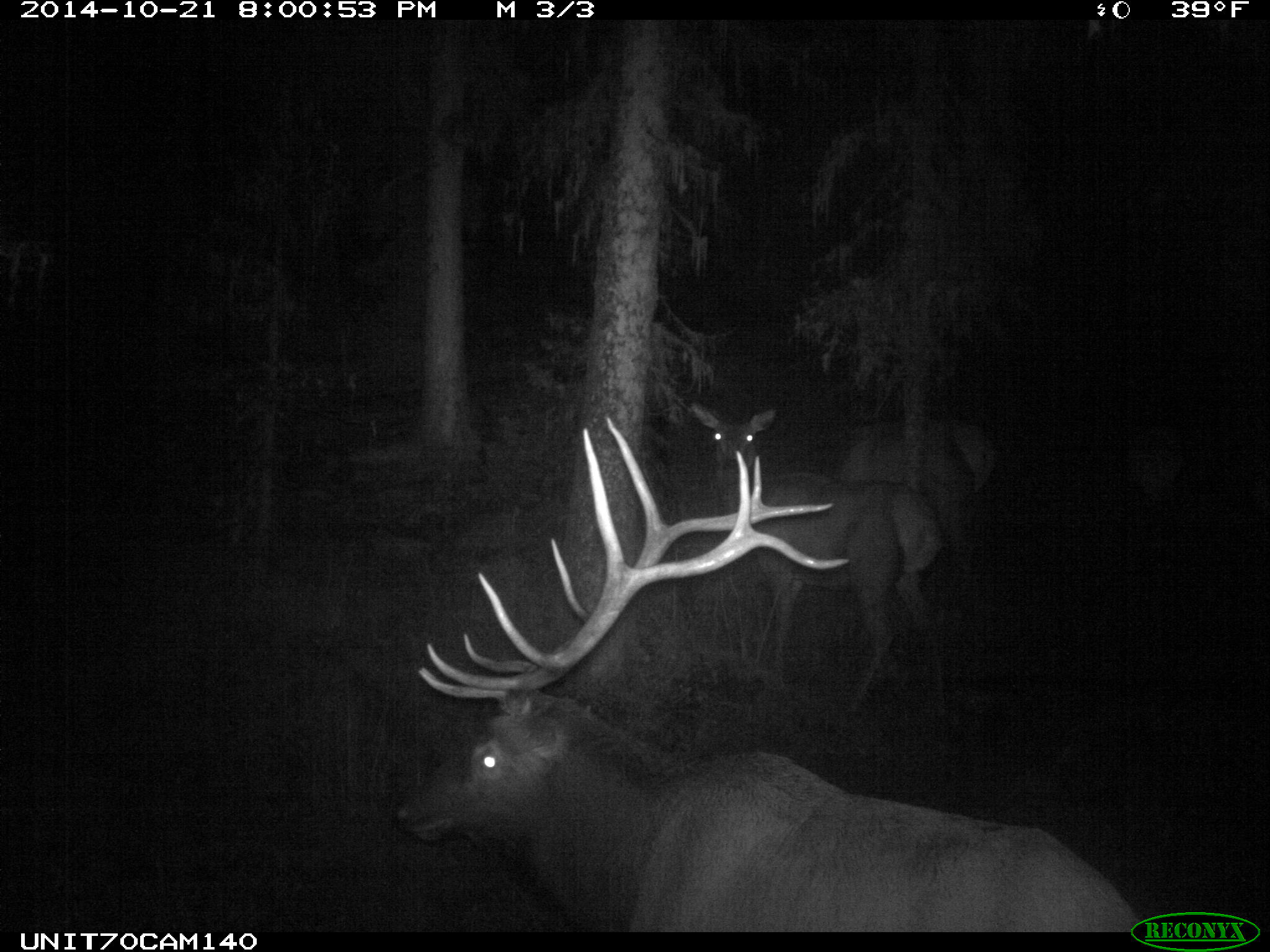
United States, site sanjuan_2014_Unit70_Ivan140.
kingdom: Animalia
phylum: Chordata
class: Mammalia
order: Artiodactyla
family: Cervidae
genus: Cervus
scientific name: Cervus elaphus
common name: red deer